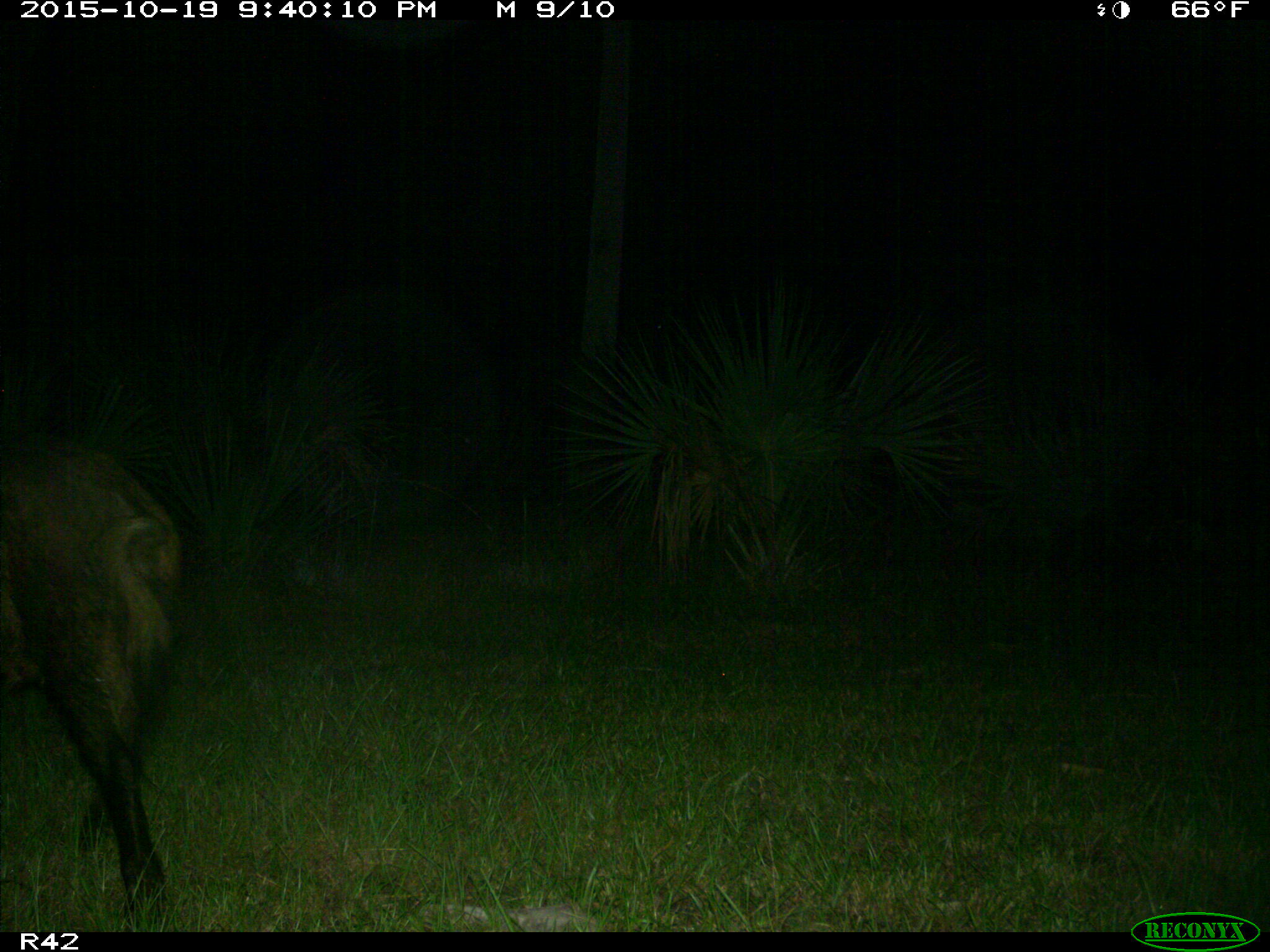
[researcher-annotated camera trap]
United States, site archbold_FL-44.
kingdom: Animalia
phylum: Chordata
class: Mammalia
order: Artiodactyla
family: Suidae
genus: Sus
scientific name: Sus scrofa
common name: wild boar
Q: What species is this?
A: Sus scrofa (wild boar).